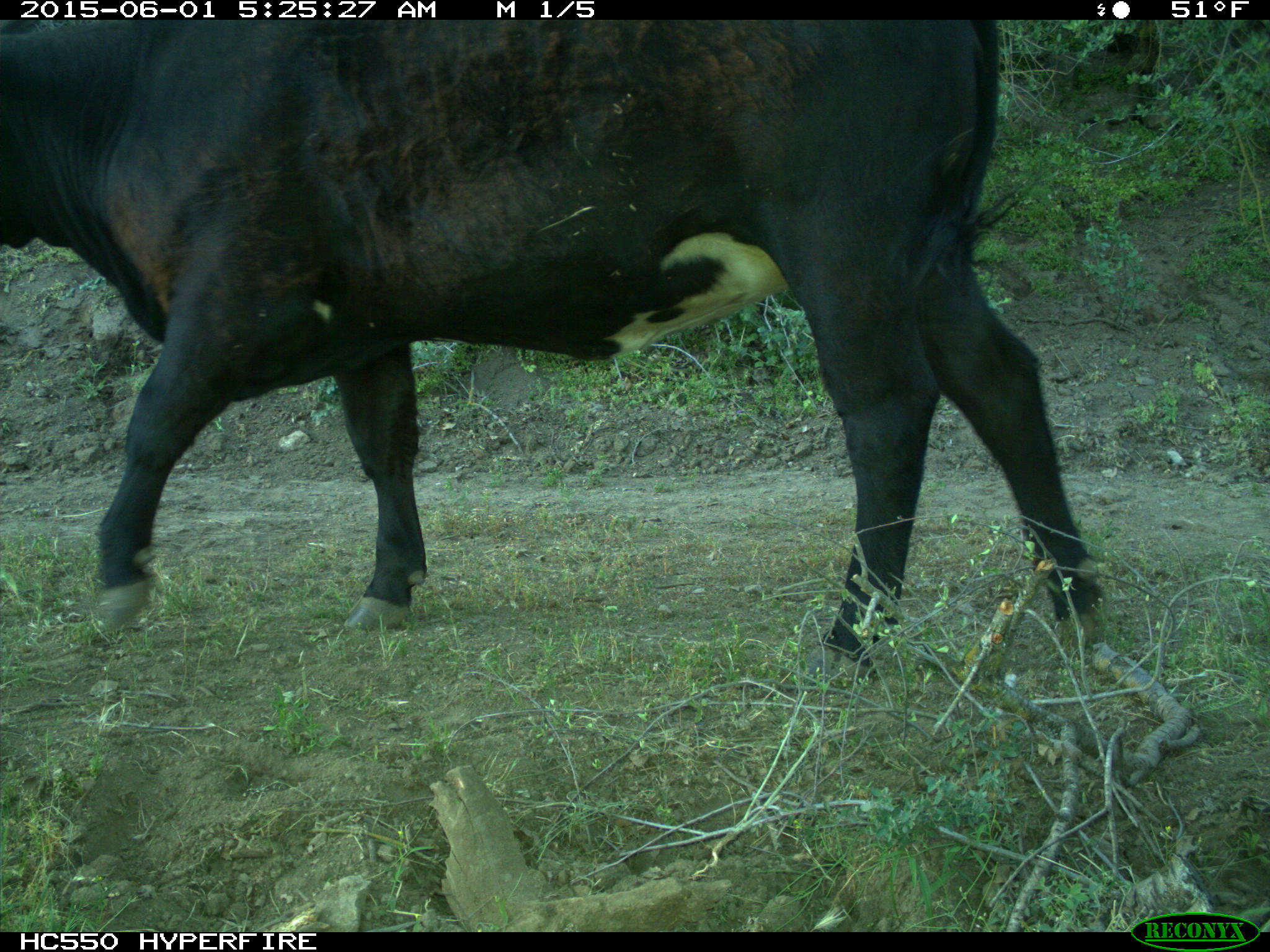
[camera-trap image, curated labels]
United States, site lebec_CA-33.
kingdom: Animalia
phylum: Chordata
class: Mammalia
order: Artiodactyla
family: Bovidae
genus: Bos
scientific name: Bos taurus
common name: domestic cow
Bos taurus (domestic cow).